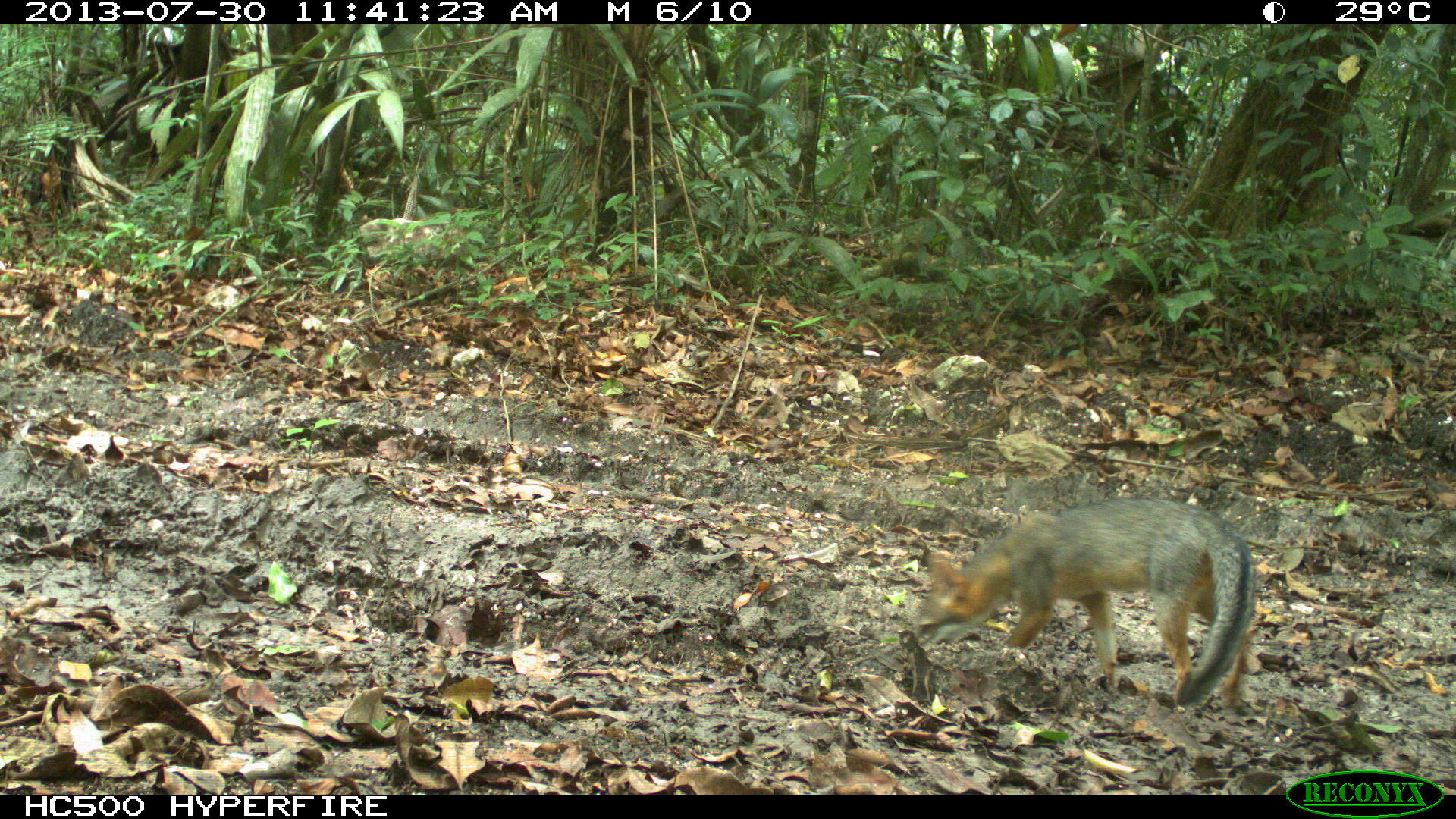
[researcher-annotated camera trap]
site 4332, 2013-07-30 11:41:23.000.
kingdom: Animalia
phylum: Chordata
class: Mammalia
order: Carnivora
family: Canidae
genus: Urocyon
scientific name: Urocyon cinereoargenteus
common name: gray fox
Urocyon cinereoargenteus (gray fox), count 1.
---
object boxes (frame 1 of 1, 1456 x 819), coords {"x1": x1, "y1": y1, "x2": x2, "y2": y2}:
urocyon cinereoargenteus: {"x1": 911, "y1": 496, "x2": 1253, "y2": 708}